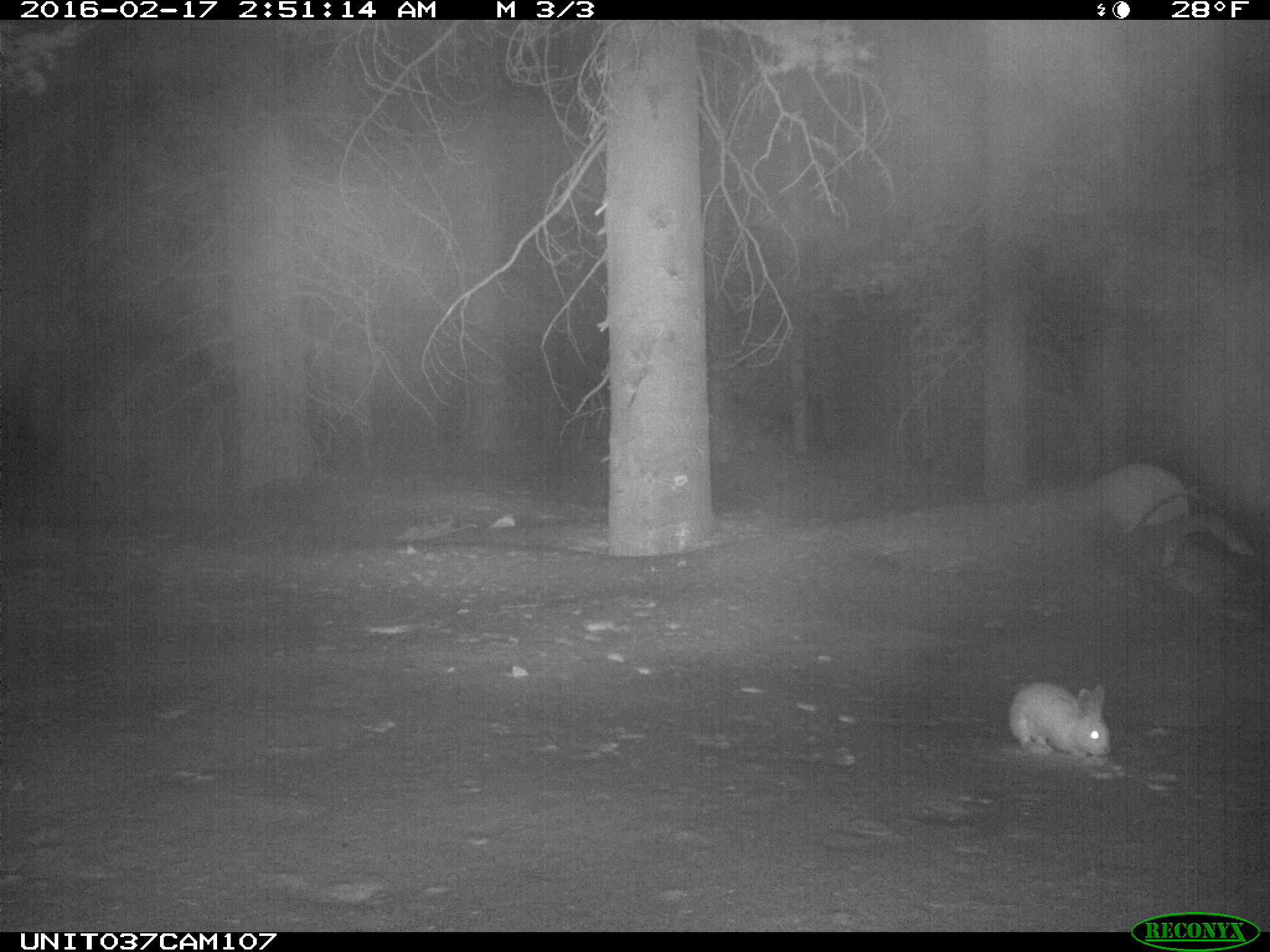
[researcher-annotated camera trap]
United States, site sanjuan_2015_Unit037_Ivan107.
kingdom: Animalia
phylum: Chordata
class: Mammalia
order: Lagomorpha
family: Leporidae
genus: Lepus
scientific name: Lepus americanus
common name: snowshoe hare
Lepus americanus (snowshoe hare).